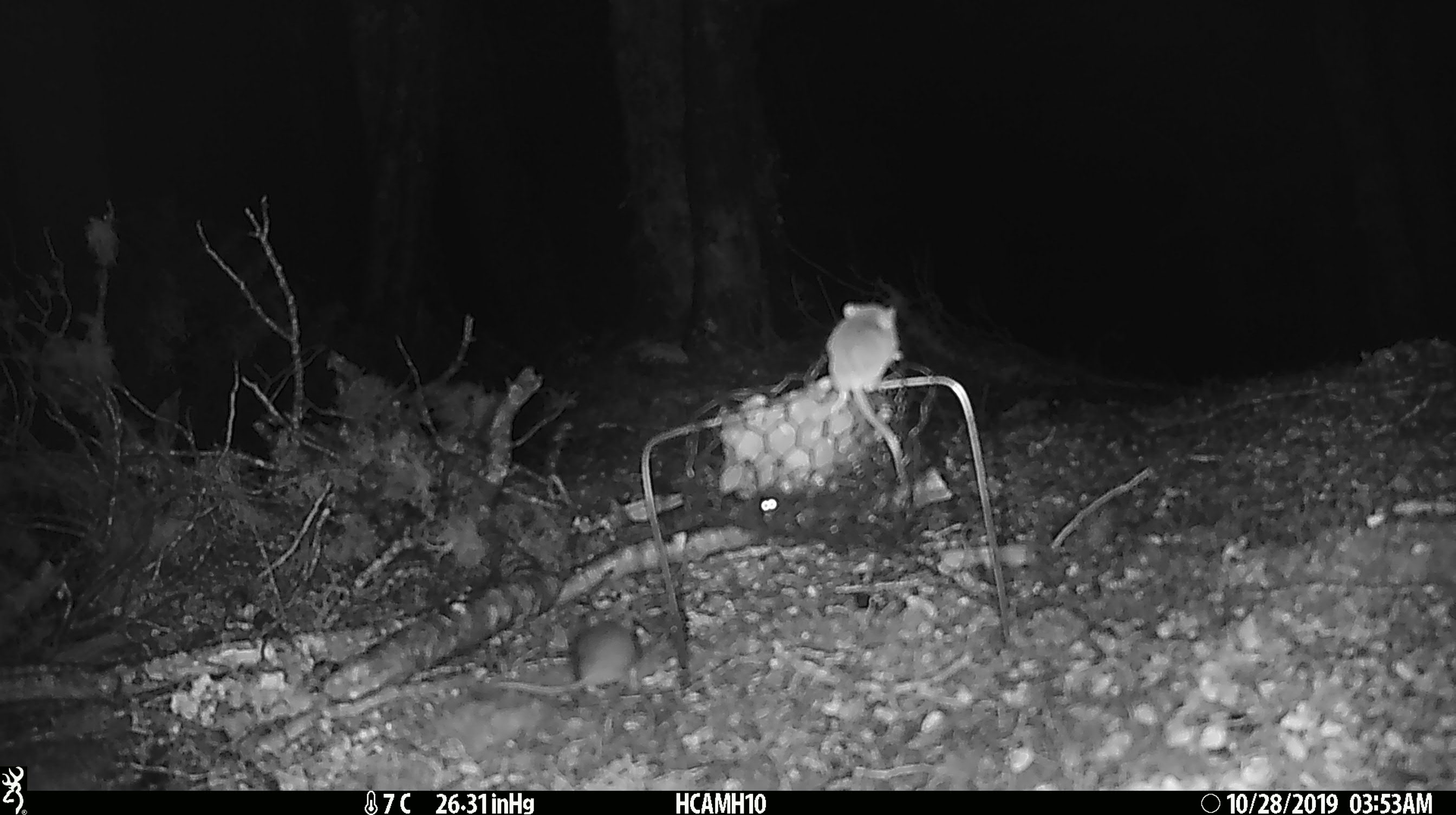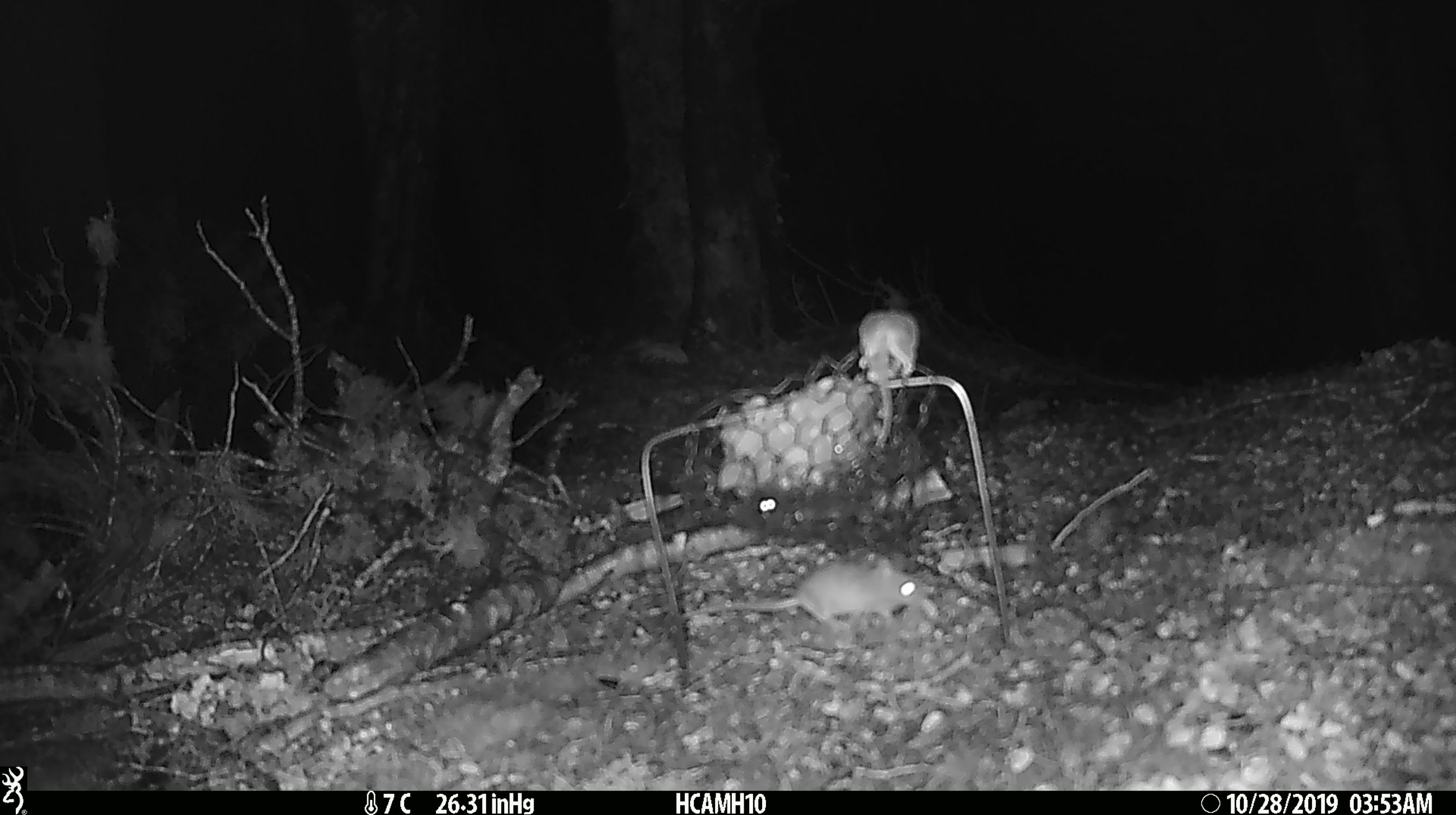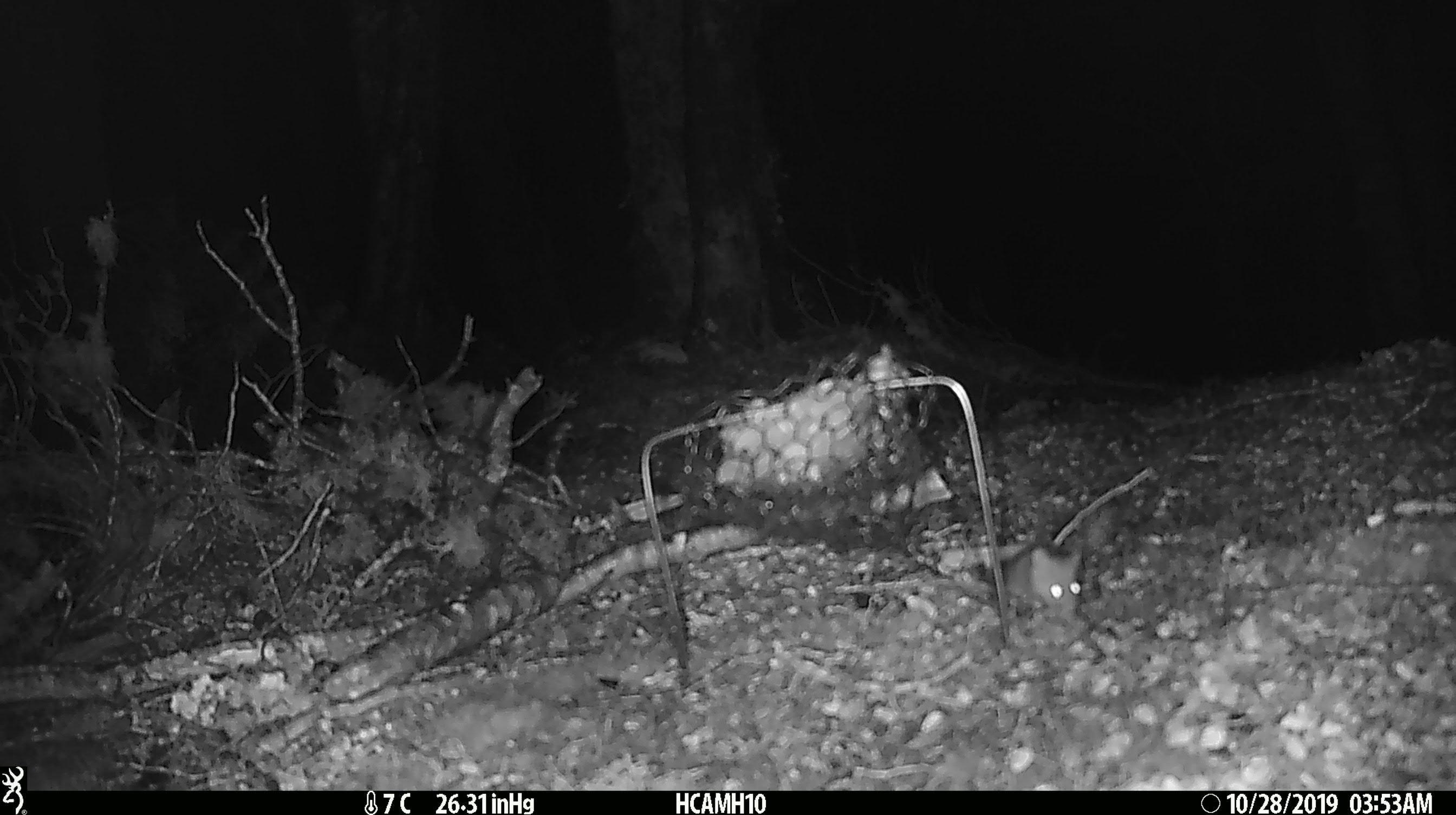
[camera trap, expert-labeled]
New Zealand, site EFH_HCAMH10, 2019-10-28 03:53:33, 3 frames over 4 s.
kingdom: Animalia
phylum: Chordata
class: Mammalia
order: Rodentia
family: Muridae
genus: Mus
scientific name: Mus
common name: mouse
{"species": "mouse (Mus)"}